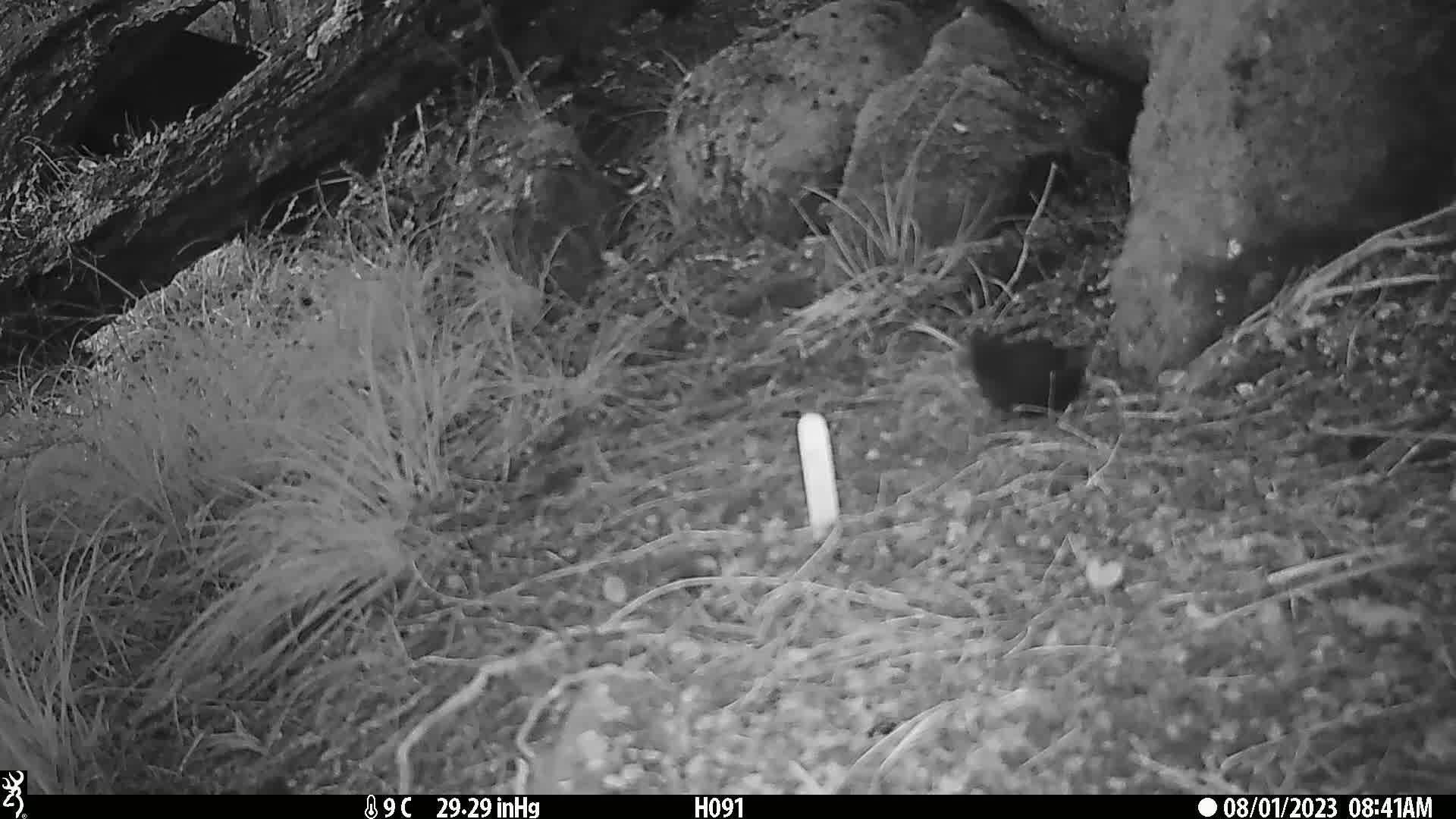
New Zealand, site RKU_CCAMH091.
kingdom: Animalia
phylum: Chordata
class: Aves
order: Passeriformes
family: Turdidae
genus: Turdus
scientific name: Turdus merula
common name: eurasian blackbird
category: blackbird